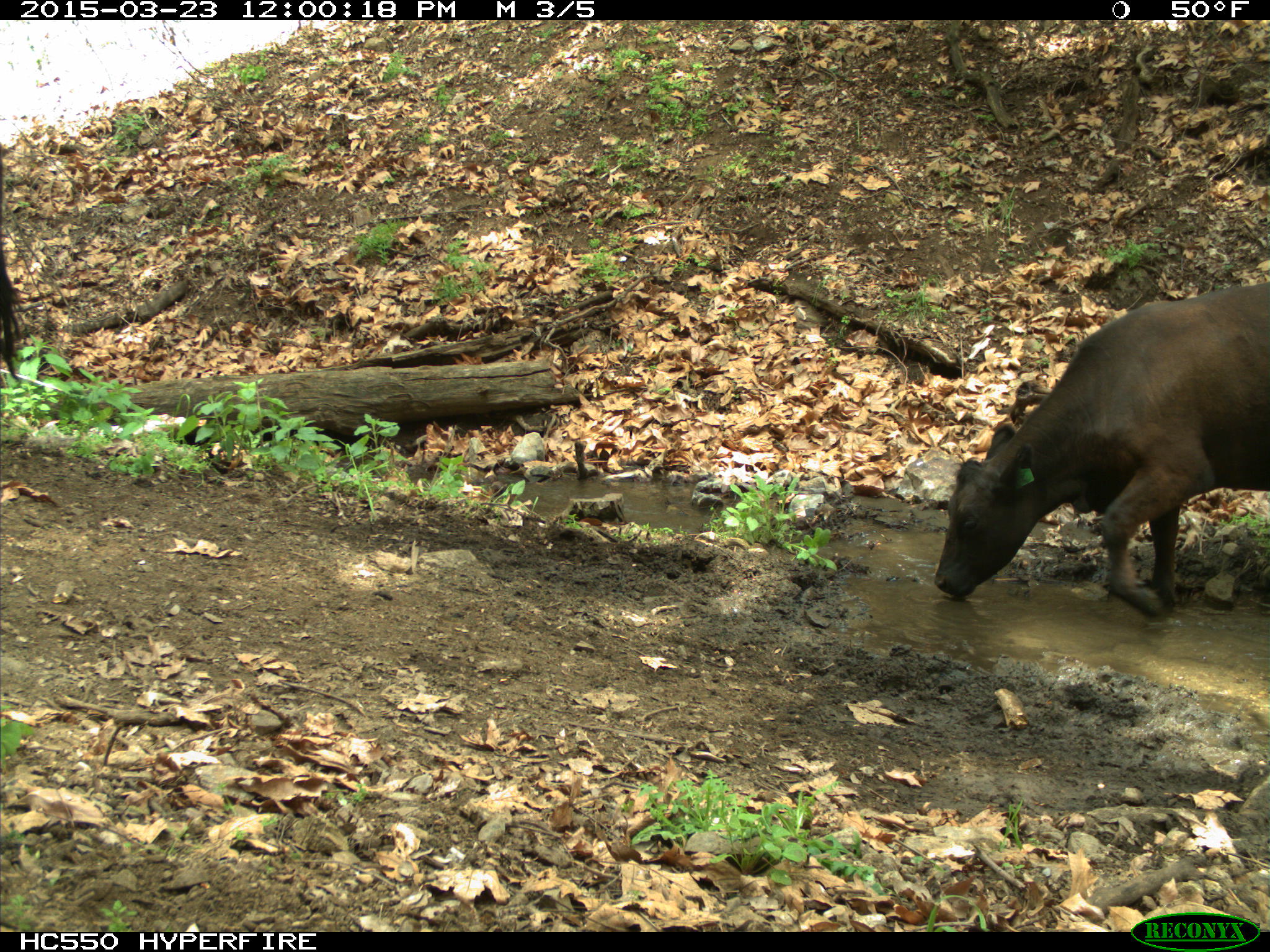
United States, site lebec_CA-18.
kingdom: Animalia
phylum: Chordata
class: Mammalia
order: Artiodactyla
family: Bovidae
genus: Bos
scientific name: Bos taurus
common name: domestic cow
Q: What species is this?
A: Bos taurus (domestic cow).